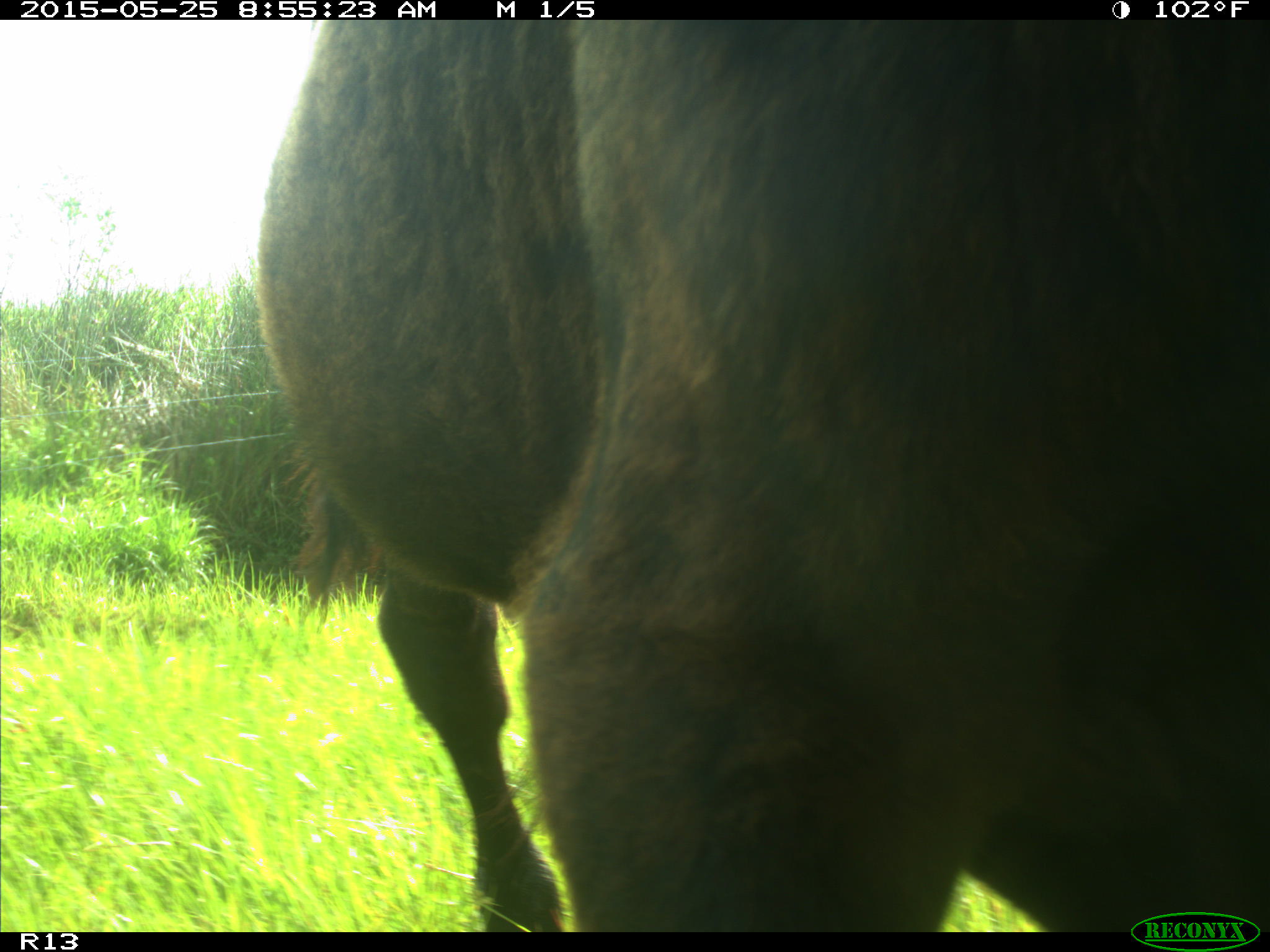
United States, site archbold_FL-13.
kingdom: Animalia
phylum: Chordata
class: Mammalia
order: Artiodactyla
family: Bovidae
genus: Bos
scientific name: Bos taurus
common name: domestic cow